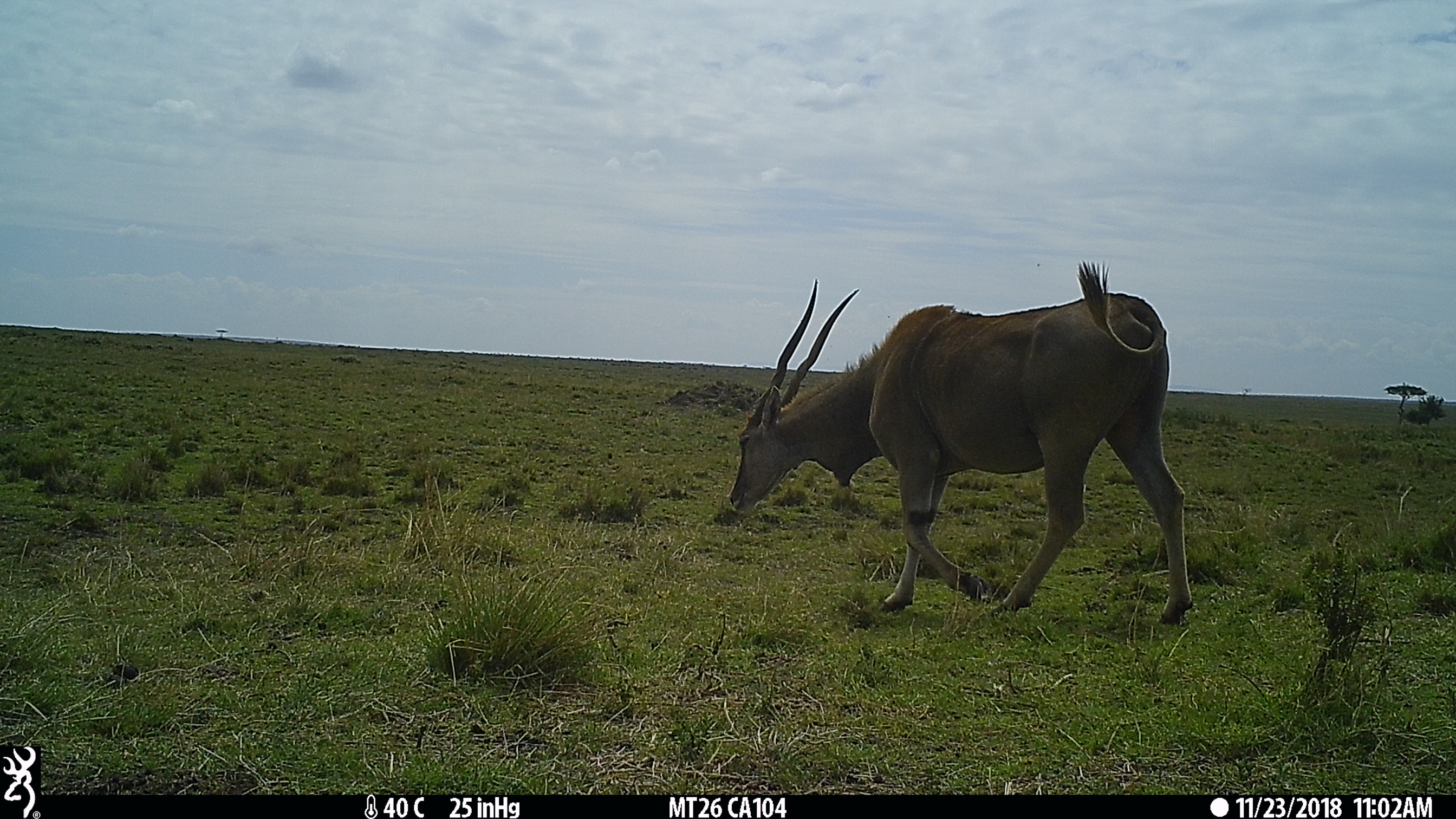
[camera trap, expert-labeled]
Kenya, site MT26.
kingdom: Animalia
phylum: Chordata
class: Mammalia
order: Artiodactyla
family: Bovidae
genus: Tragelaphus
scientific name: Tragelaphus oryx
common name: eland